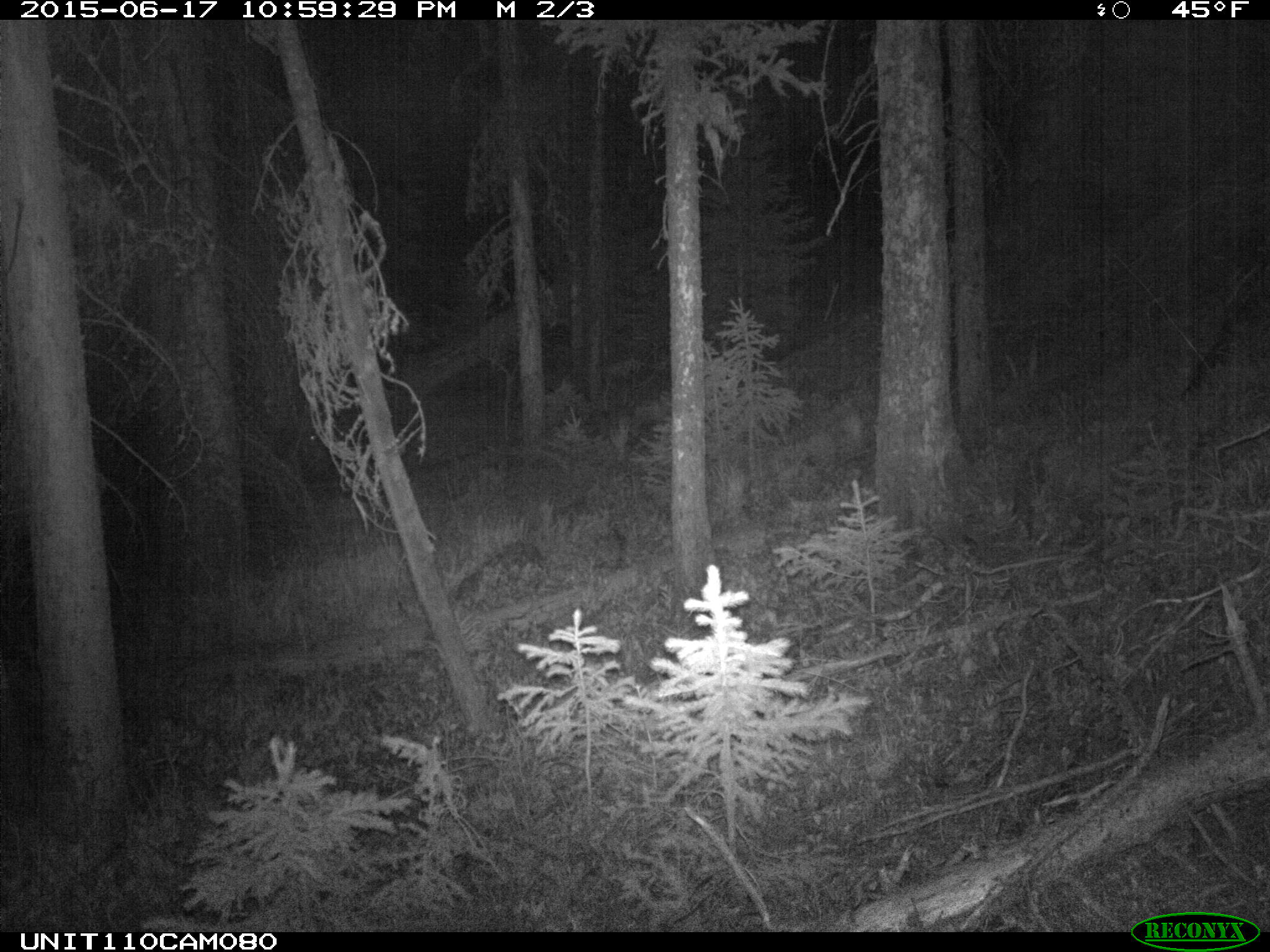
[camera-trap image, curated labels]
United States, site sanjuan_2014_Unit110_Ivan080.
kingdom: Animalia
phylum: Chordata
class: Mammalia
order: Artiodactyla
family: Cervidae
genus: Cervus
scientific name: Cervus elaphus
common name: red deer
Cervus elaphus (red deer).